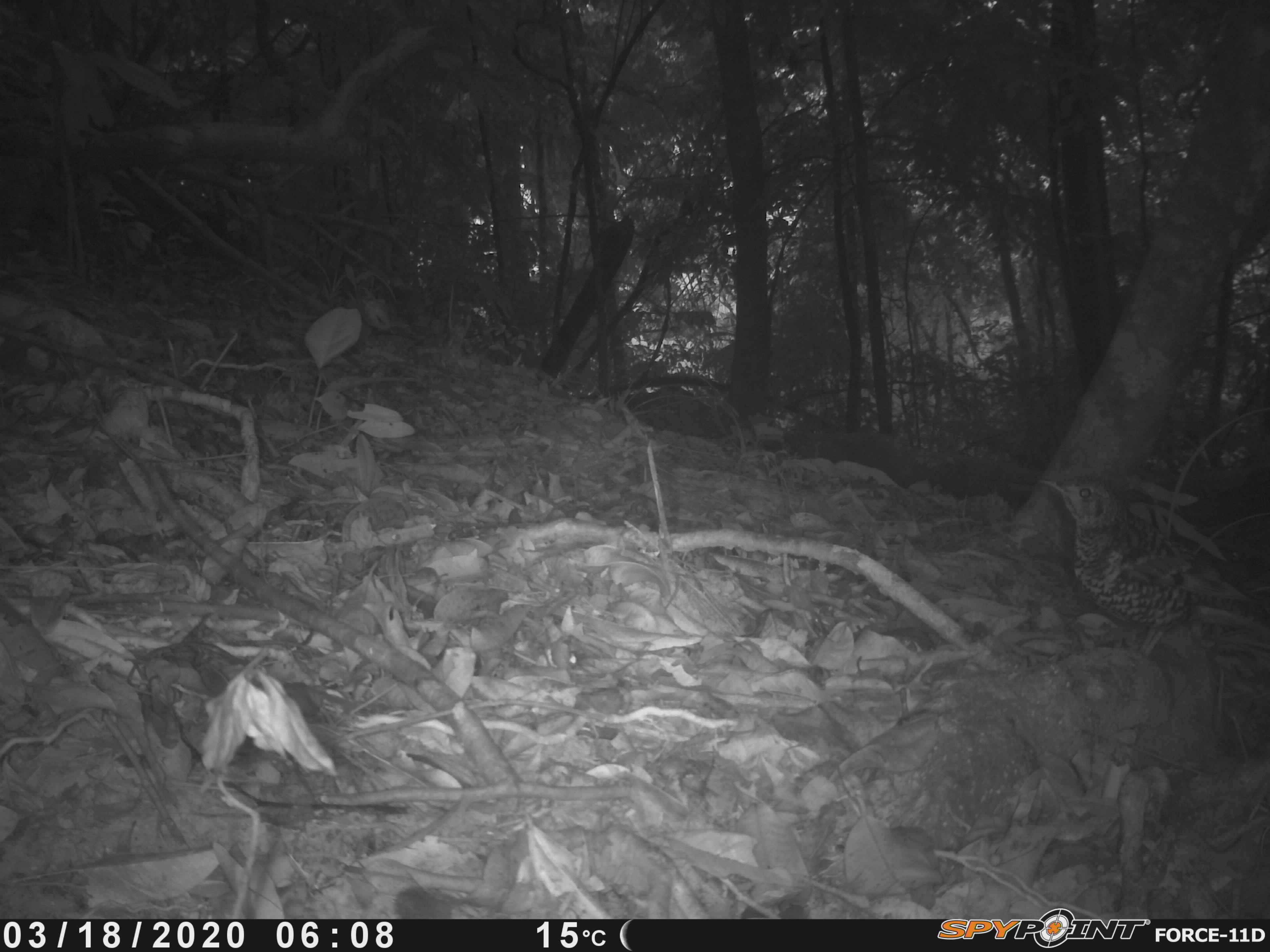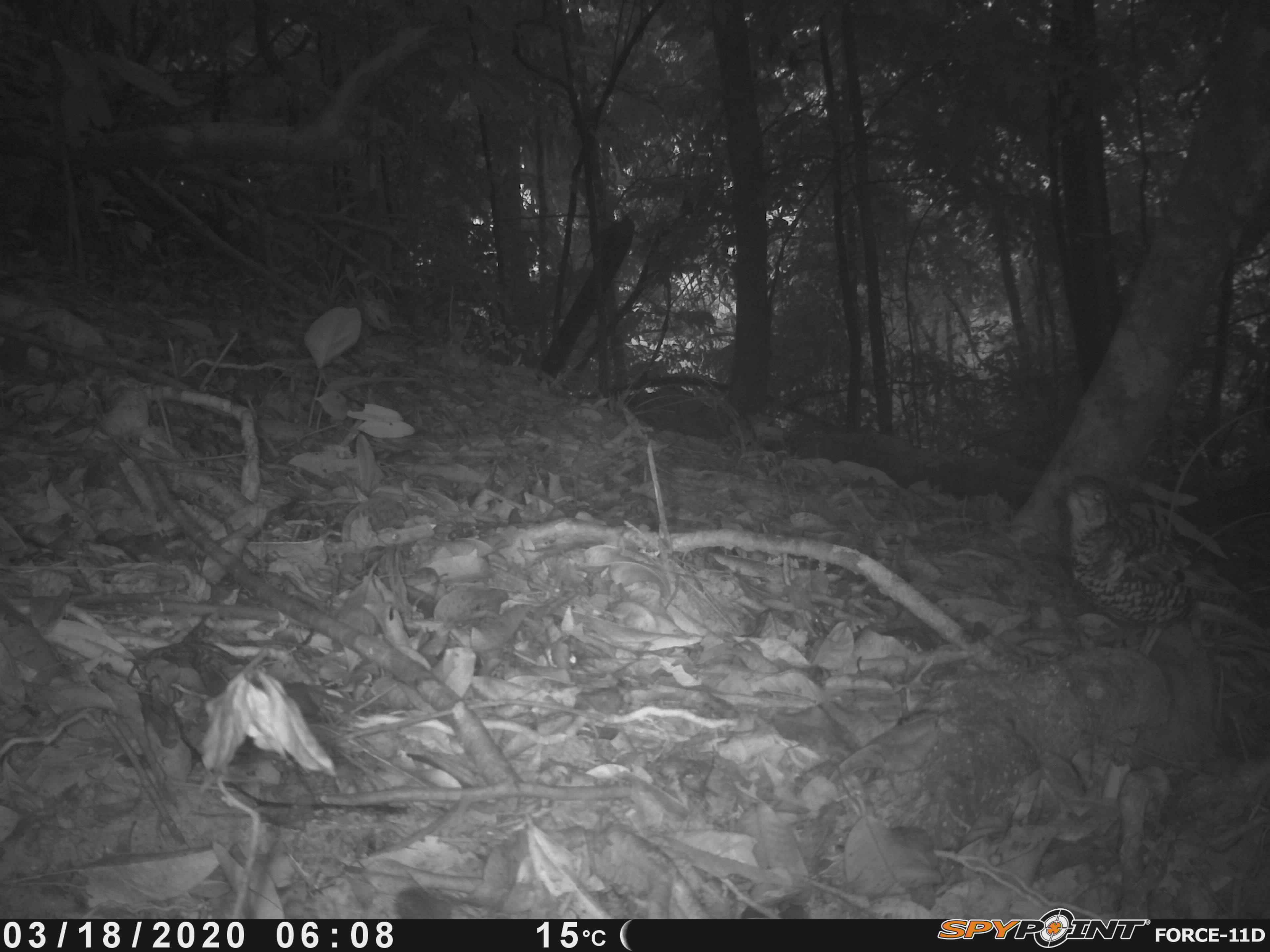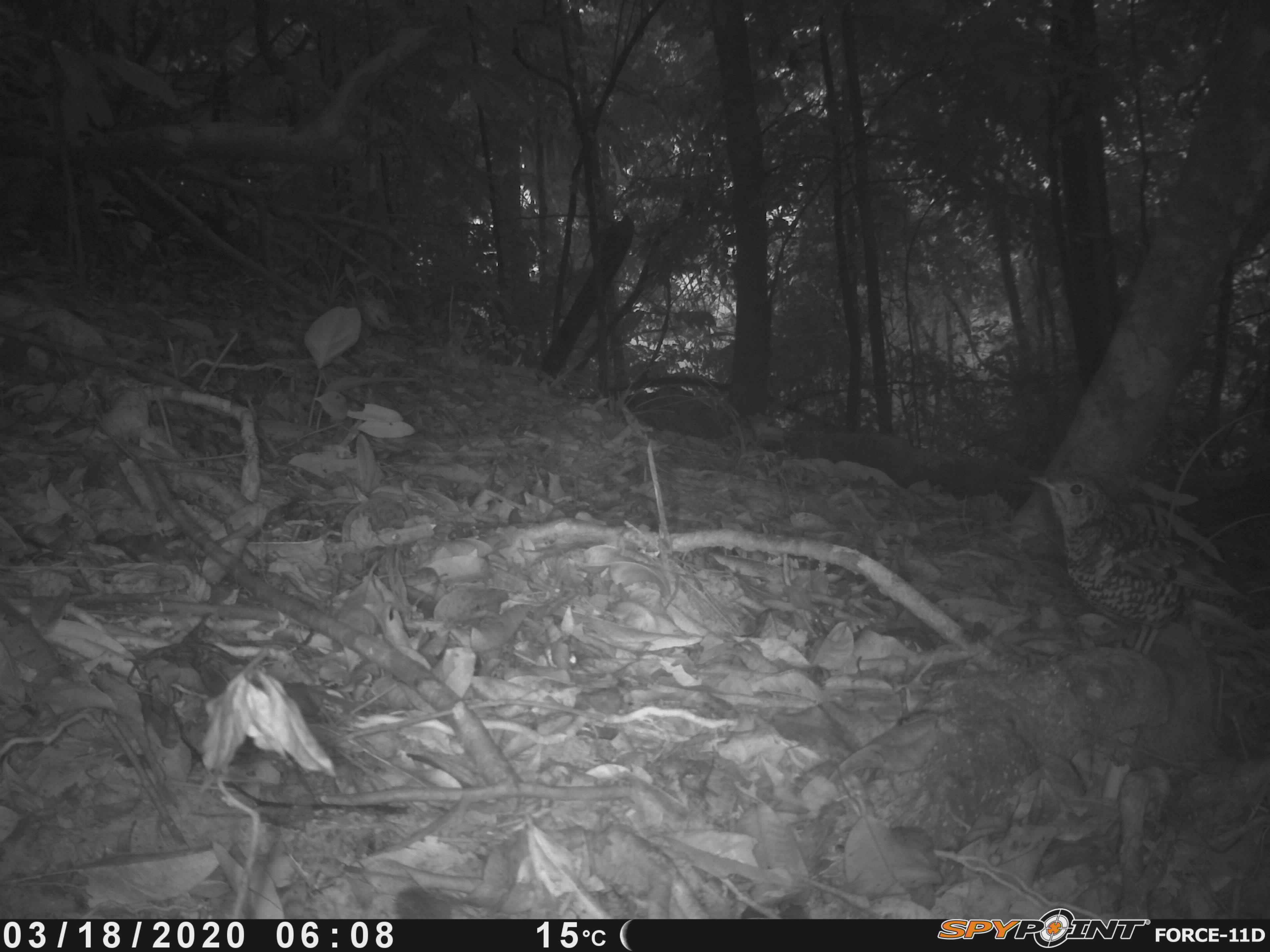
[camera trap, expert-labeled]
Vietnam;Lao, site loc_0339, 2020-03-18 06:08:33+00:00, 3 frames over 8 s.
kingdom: Animalia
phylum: Chordata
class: Aves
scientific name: Aves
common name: bird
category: unidentified bird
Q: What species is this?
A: Unidentified bird (bird) (Aves).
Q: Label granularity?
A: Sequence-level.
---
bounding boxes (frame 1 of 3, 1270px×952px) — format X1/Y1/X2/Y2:
unidentified bird: 1037/475/1270/656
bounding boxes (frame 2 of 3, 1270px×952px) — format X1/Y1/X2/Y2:
unidentified bird: 1047/475/1270/656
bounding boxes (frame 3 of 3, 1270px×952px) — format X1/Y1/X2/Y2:
unidentified bird: 1026/474/1270/656